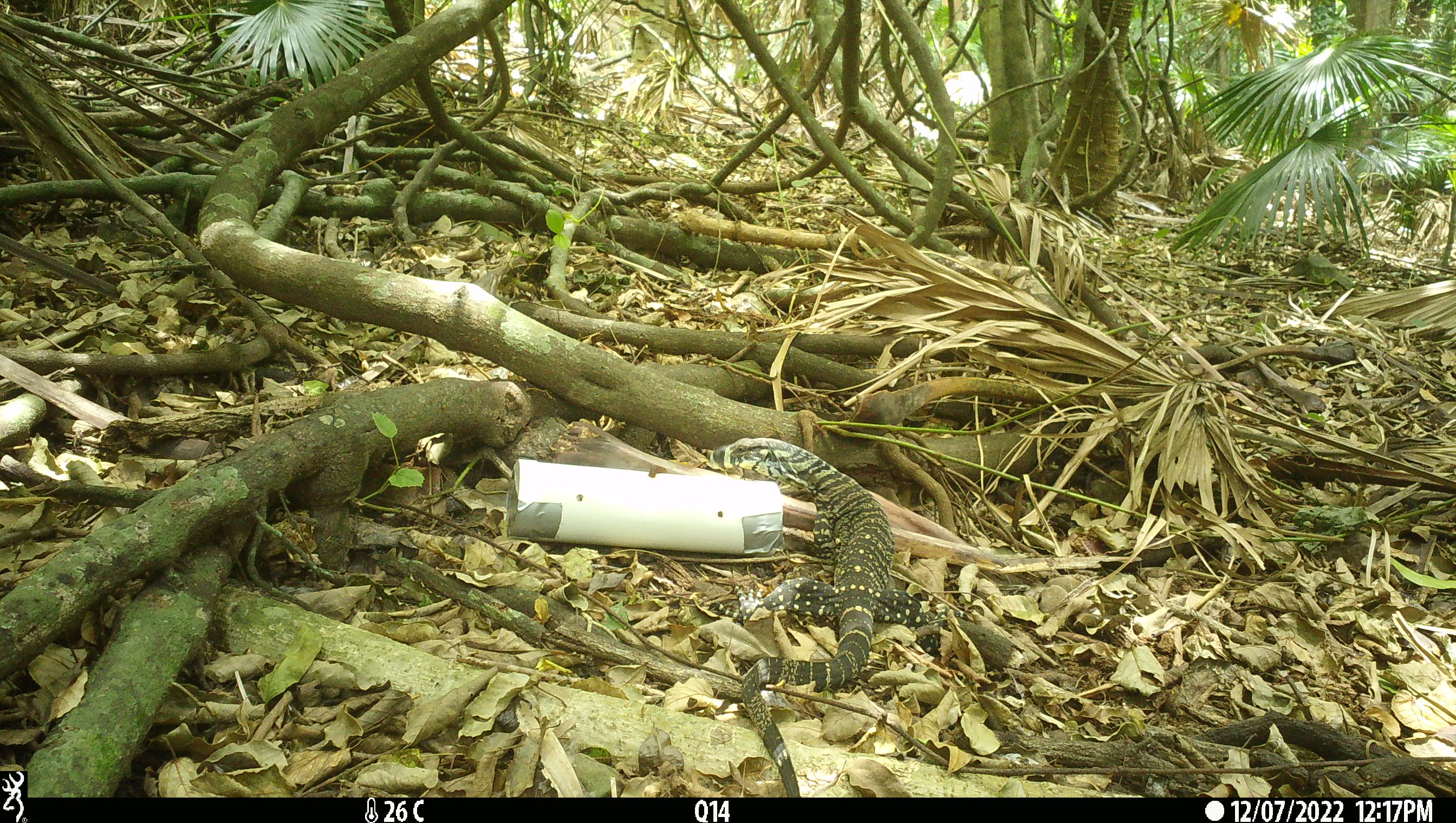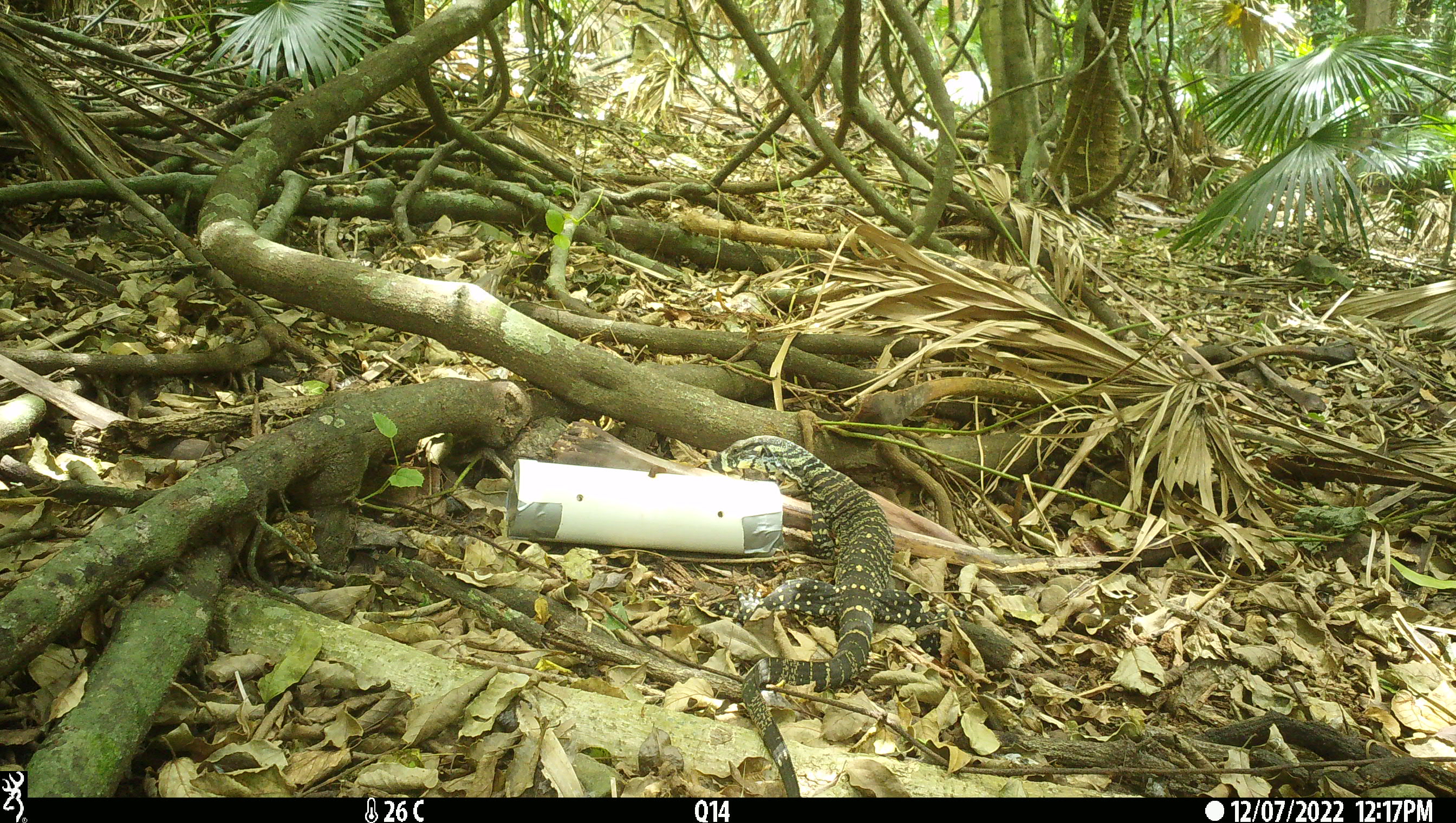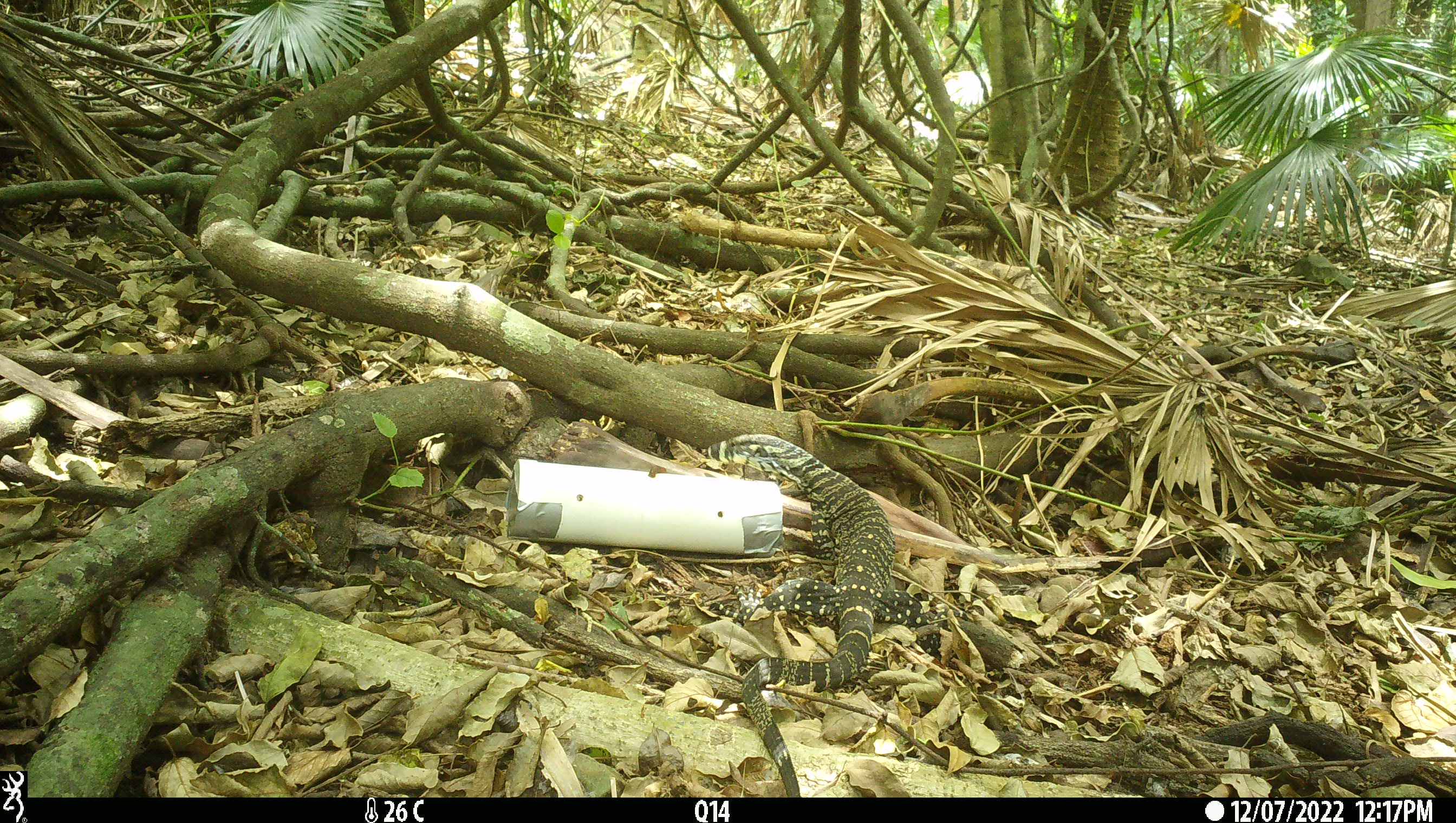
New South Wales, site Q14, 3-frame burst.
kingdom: Animalia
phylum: Chordata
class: Reptilia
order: Squamata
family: Varanidae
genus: Varanus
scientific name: Varanus varius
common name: lace monitor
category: goanna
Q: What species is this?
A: Goanna (lace monitor) (Varanus varius).